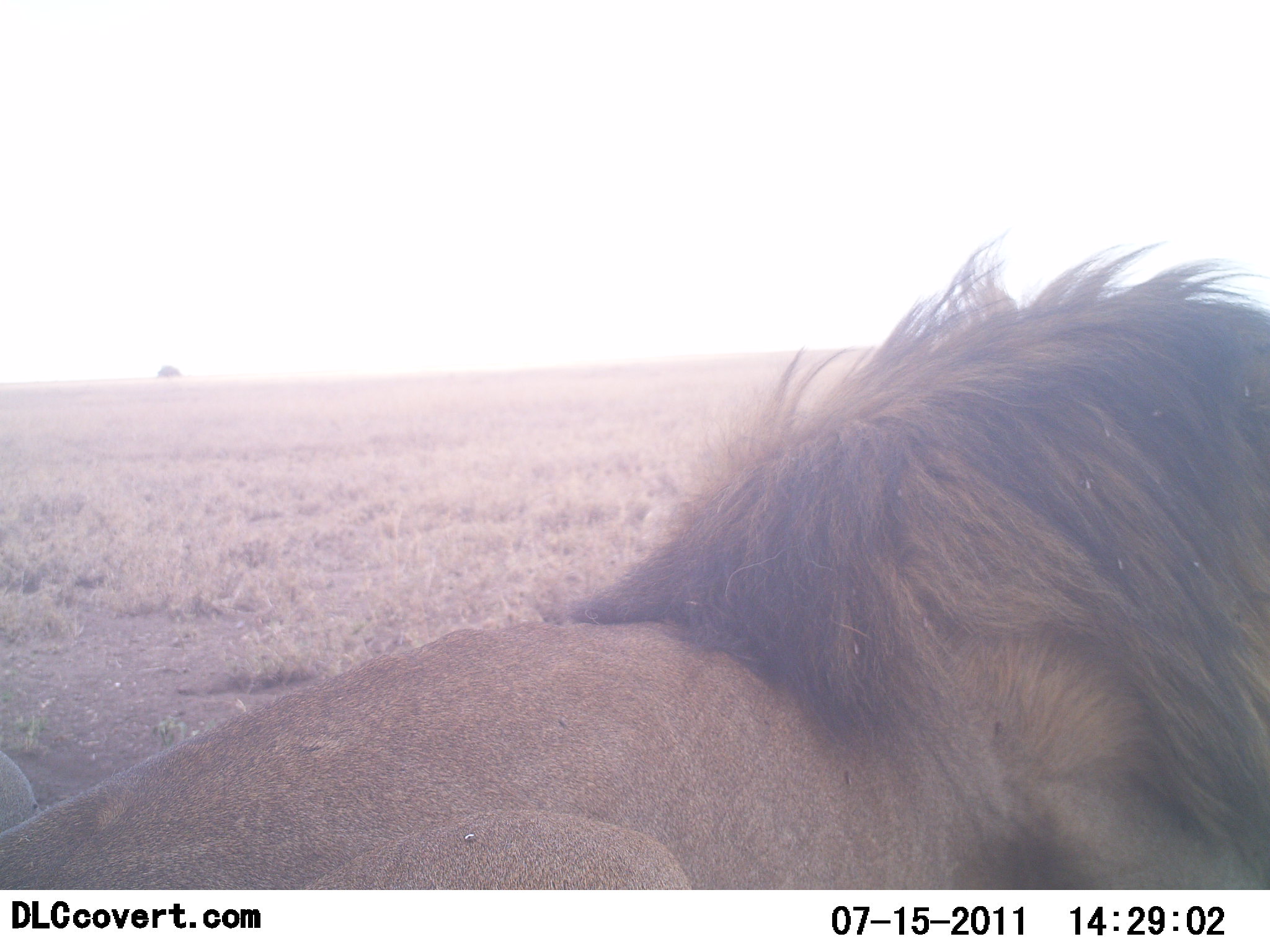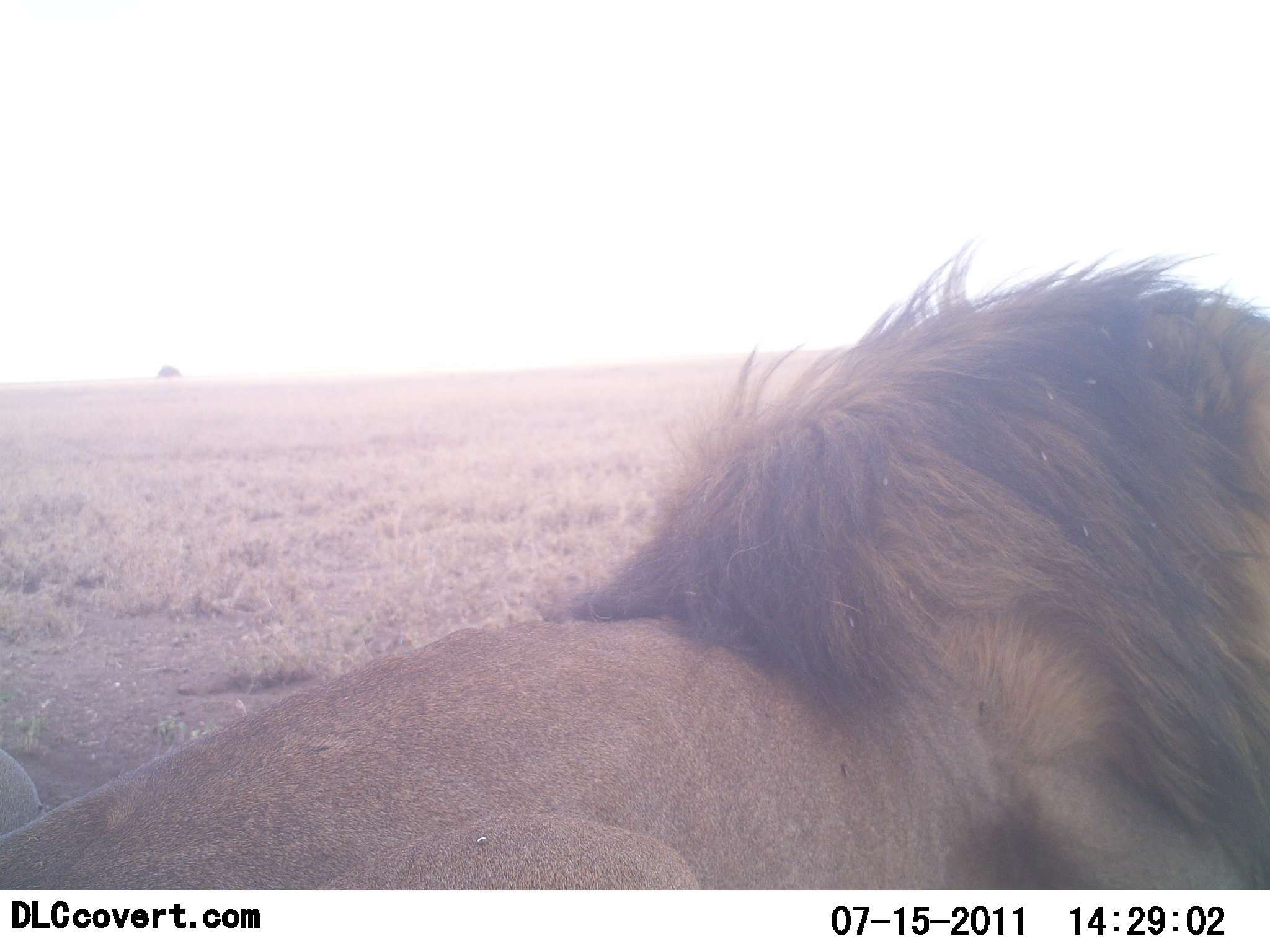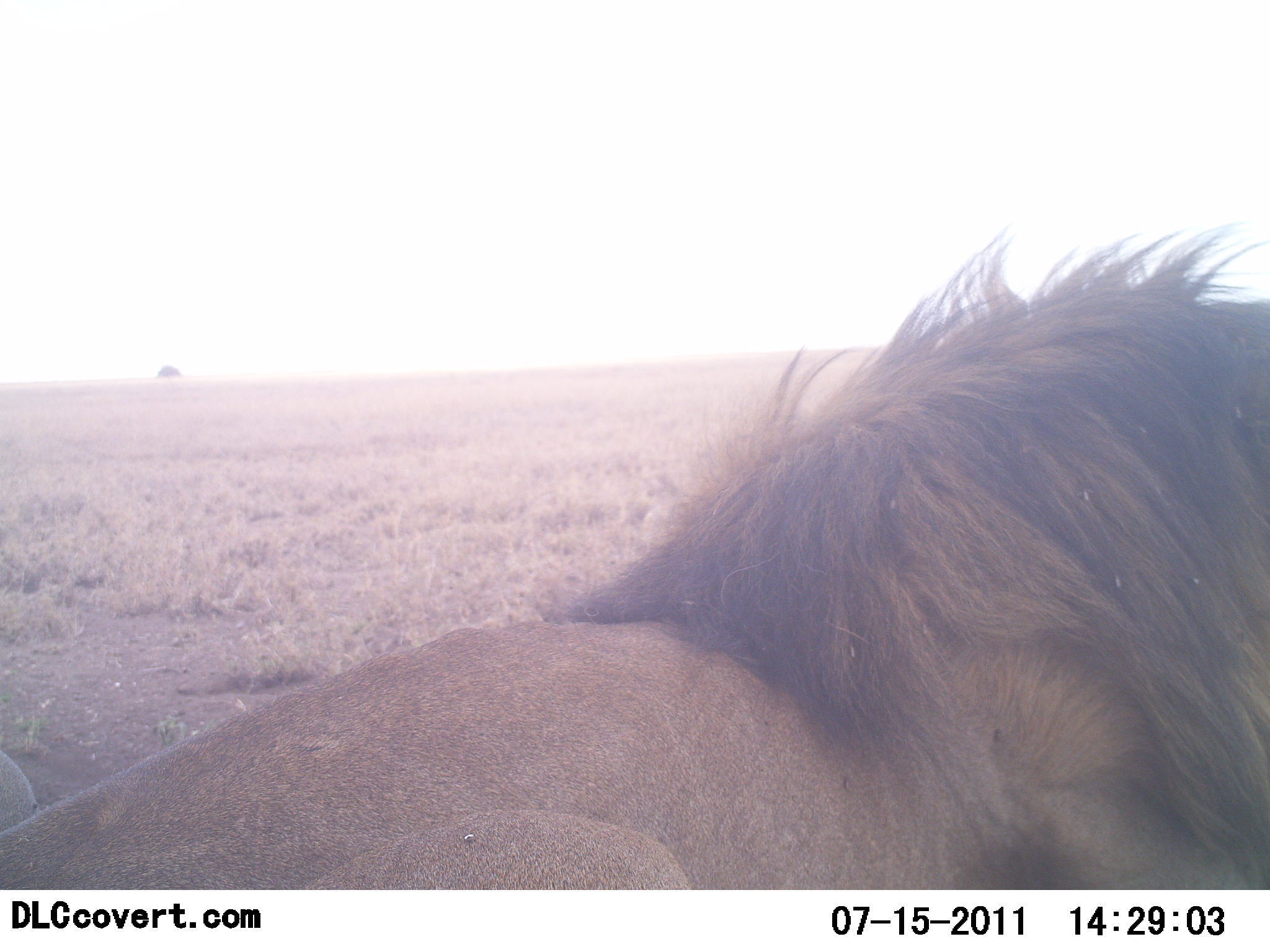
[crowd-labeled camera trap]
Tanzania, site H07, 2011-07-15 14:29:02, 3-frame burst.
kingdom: Animalia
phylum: Chordata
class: Mammalia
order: Carnivora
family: Felidae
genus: Panthera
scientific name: Panthera leo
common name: lion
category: lionmale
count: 1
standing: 9%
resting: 91%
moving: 9%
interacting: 0%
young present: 0%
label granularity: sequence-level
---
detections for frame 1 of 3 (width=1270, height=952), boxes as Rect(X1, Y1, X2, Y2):
animal: Rect(1, 234, 1270, 889)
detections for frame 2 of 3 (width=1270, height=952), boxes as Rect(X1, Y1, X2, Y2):
animal: Rect(0, 236, 1269, 888)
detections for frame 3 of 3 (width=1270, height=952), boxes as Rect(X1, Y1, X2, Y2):
animal: Rect(0, 223, 1269, 888)